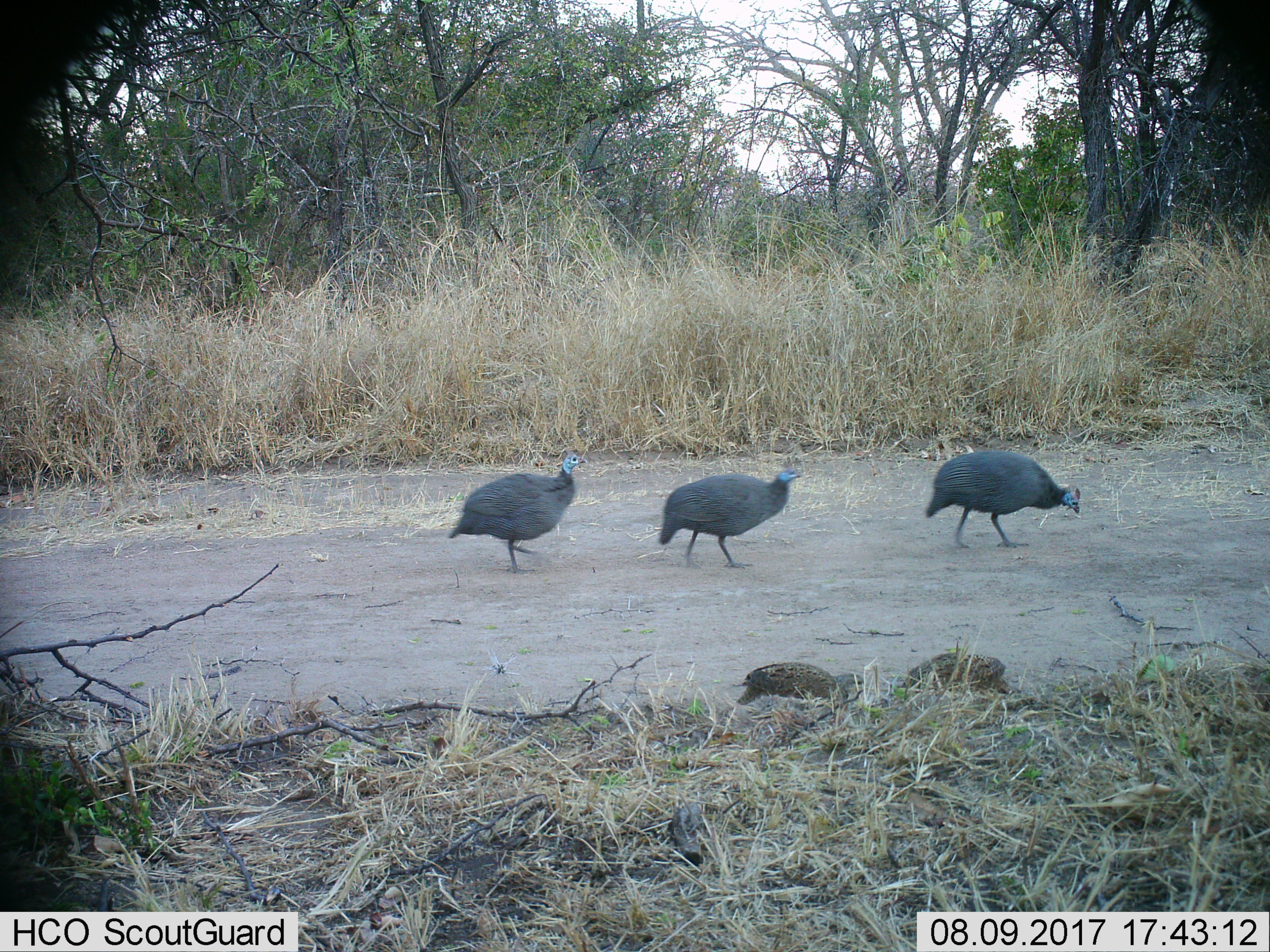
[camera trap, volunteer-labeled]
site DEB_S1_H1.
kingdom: Animalia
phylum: Chordata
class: Aves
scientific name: Aves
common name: bird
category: birdother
Birdother (bird) (Aves), count 2. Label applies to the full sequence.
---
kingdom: Animalia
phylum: Chordata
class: Aves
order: Galliformes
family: Numididae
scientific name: Numididae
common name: guineafowl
Guineafowl (Numididae), count 3. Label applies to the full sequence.